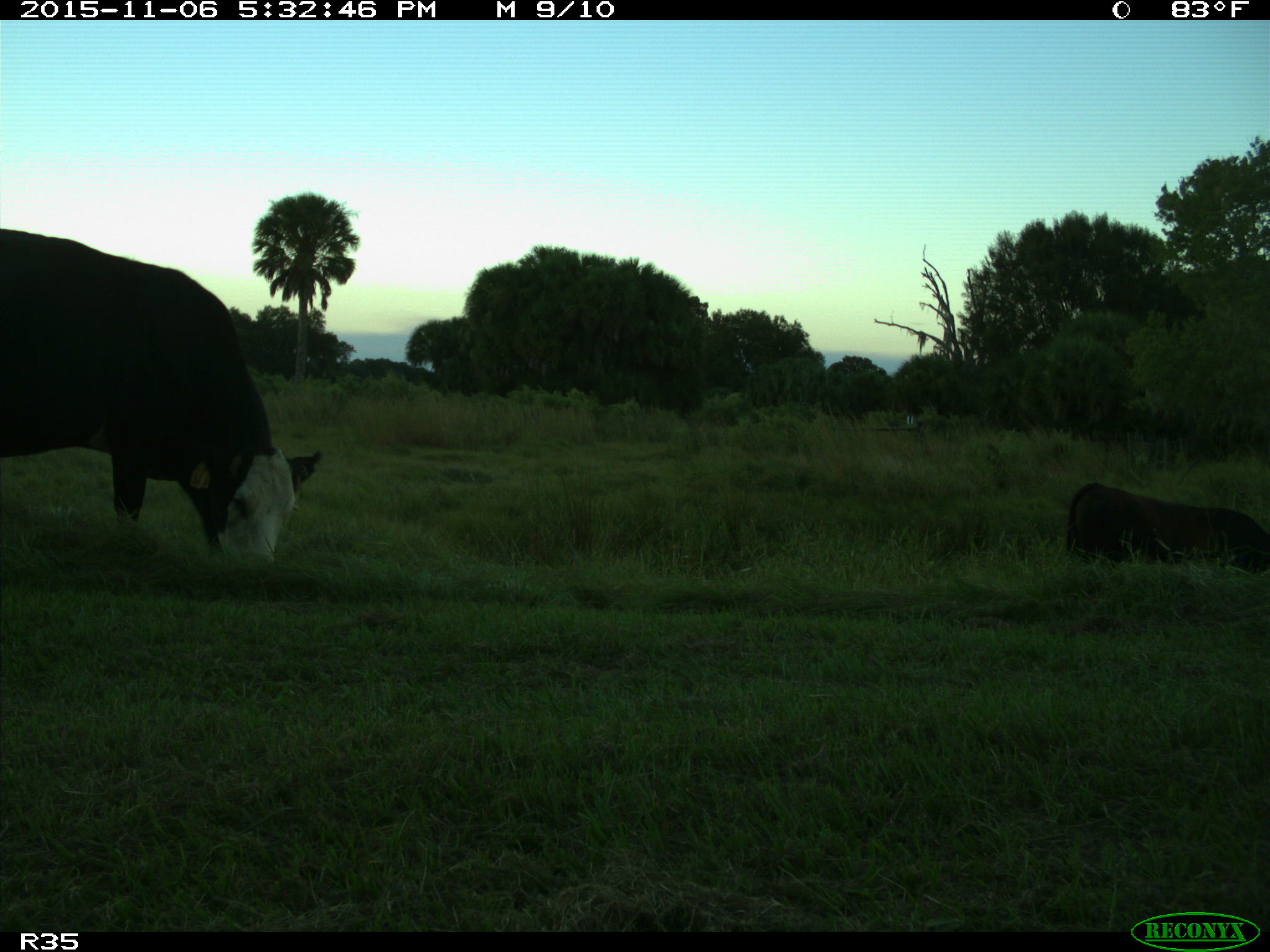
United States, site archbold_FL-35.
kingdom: Animalia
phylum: Chordata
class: Mammalia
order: Artiodactyla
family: Bovidae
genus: Bos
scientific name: Bos taurus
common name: domestic cow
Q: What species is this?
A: Bos taurus (domestic cow).